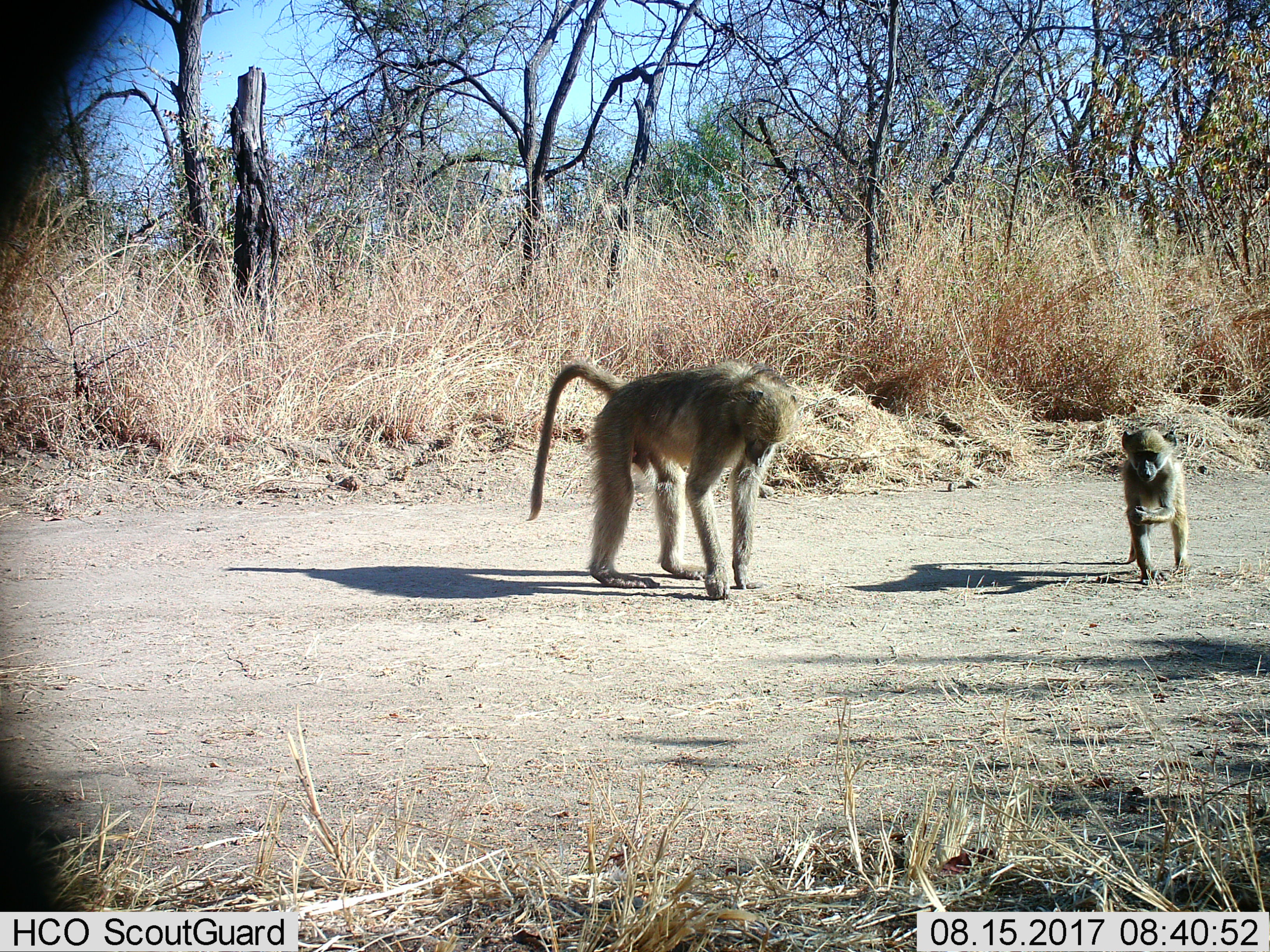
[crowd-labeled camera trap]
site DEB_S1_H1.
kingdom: Animalia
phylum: Chordata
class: Mammalia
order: Primates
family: Cercopithecidae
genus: Papio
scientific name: Papio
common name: baboon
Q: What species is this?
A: Baboon (Papio).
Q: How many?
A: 2.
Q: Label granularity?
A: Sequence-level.